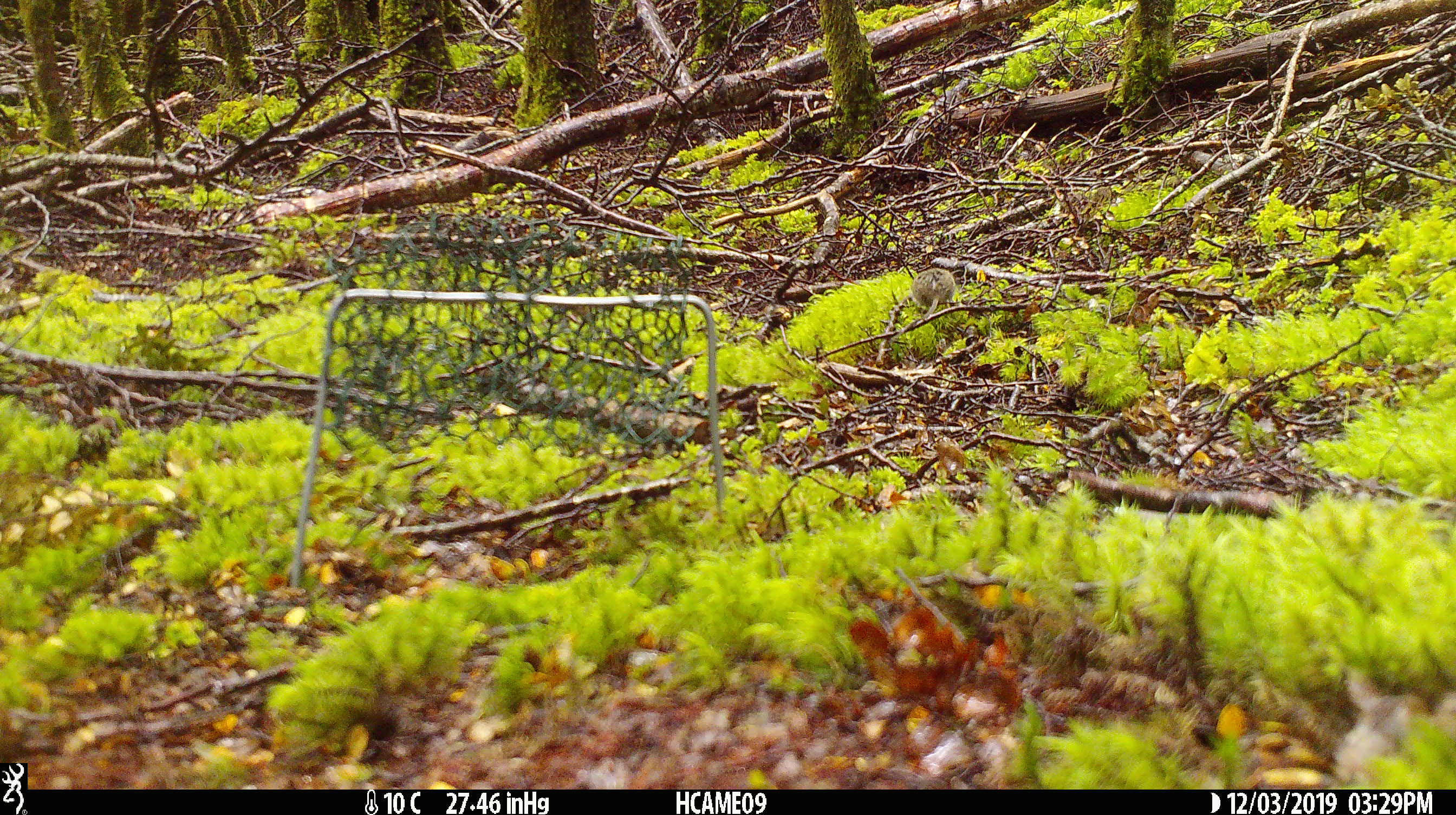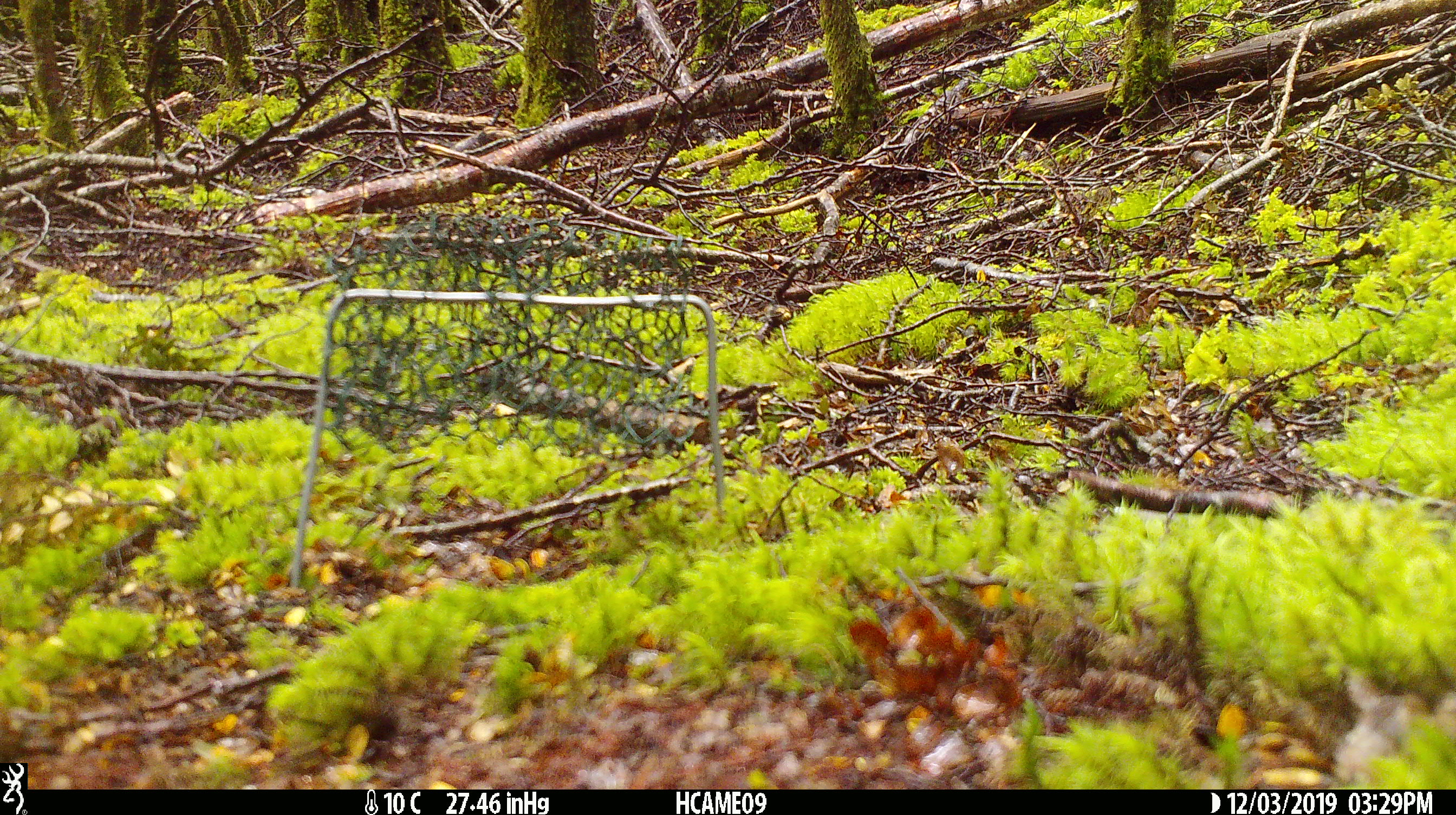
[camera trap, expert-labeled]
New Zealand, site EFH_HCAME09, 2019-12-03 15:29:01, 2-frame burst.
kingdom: Animalia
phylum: Chordata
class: Mammalia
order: Rodentia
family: Muridae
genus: Mus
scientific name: Mus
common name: mouse